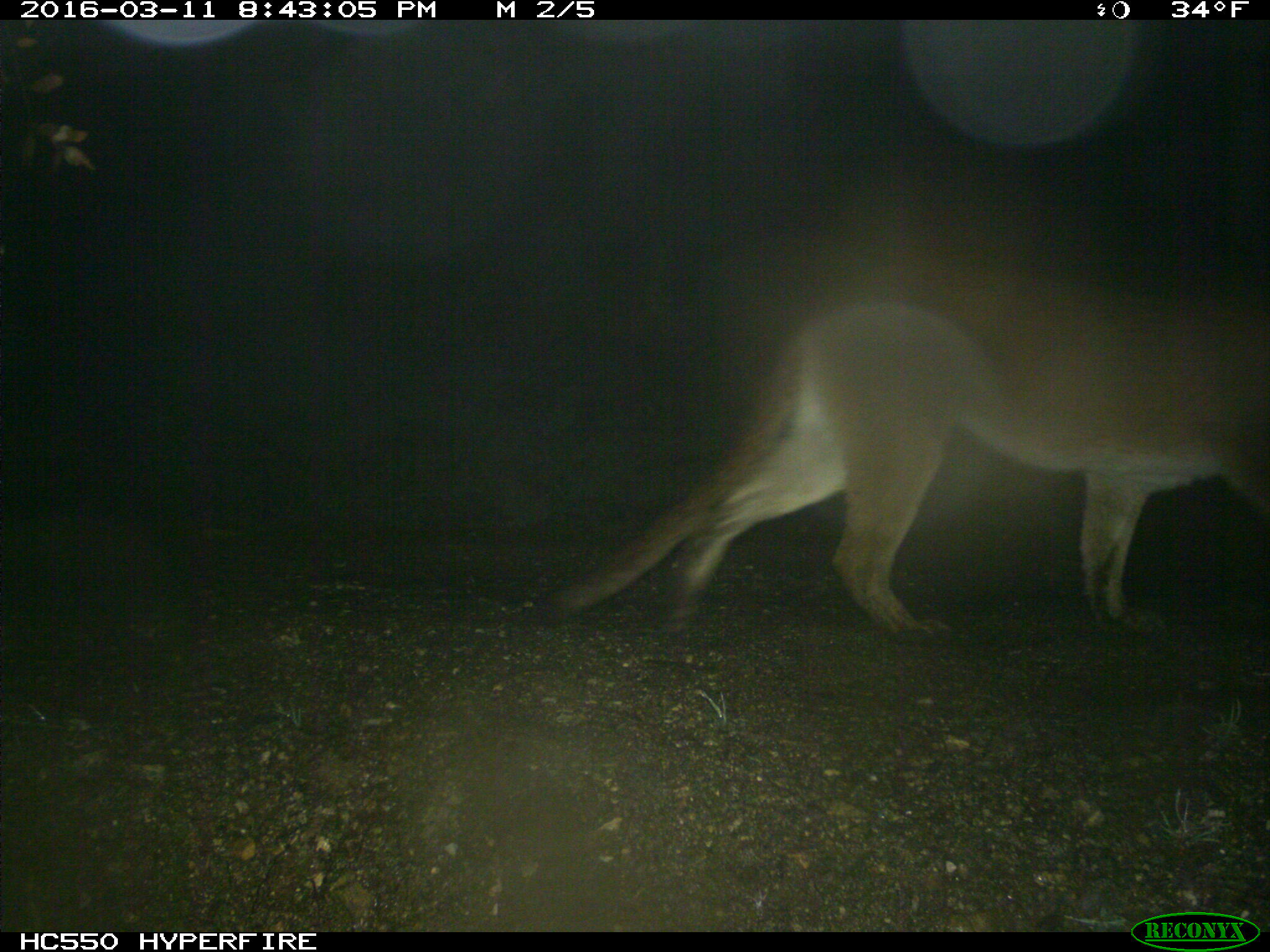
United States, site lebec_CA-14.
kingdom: Animalia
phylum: Chordata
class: Mammalia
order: Carnivora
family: Felidae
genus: Puma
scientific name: Puma concolor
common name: mountain lion